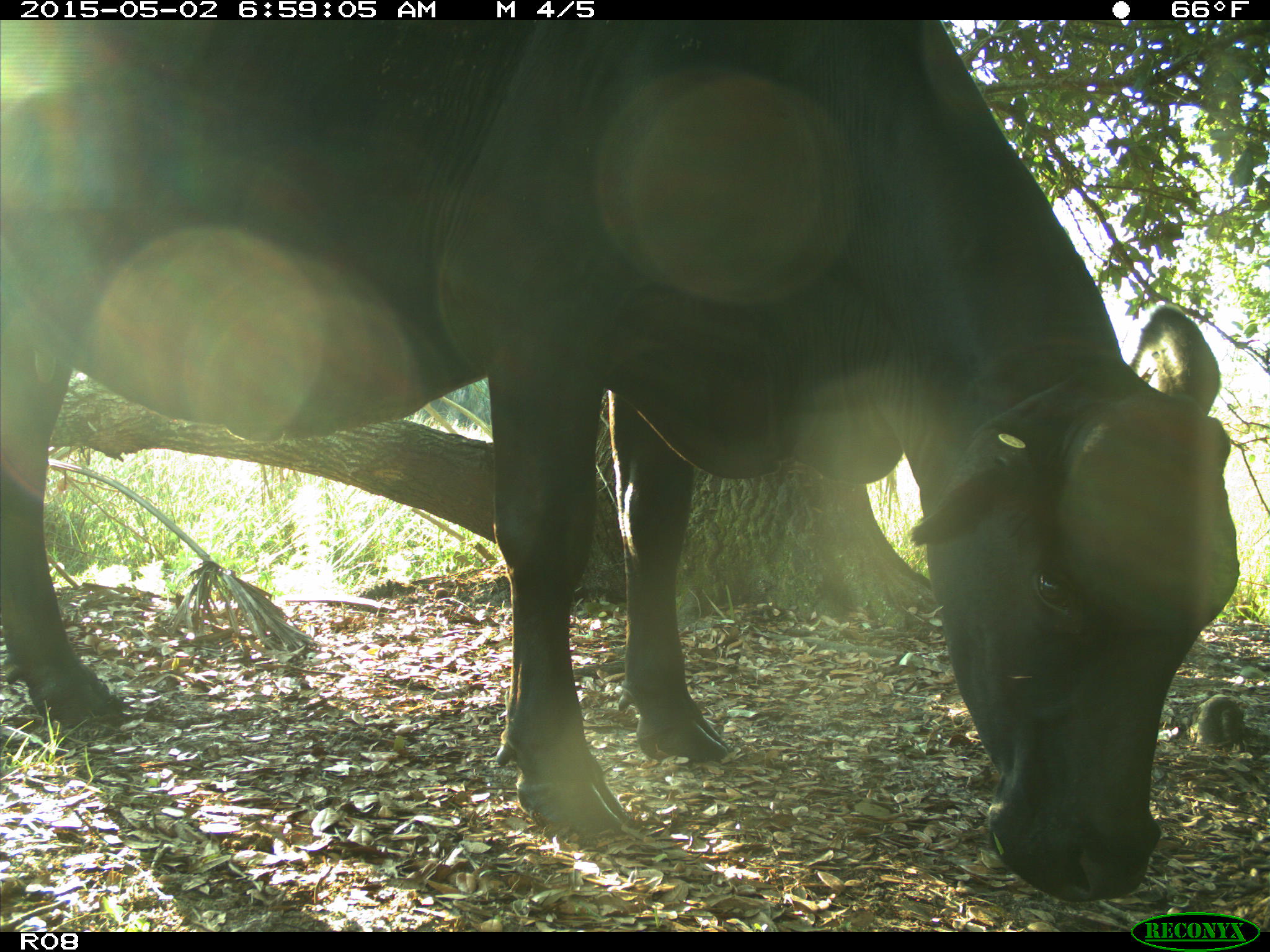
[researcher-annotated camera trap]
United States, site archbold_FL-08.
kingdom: Animalia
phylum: Chordata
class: Mammalia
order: Artiodactyla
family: Bovidae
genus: Bos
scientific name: Bos taurus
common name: domestic cow